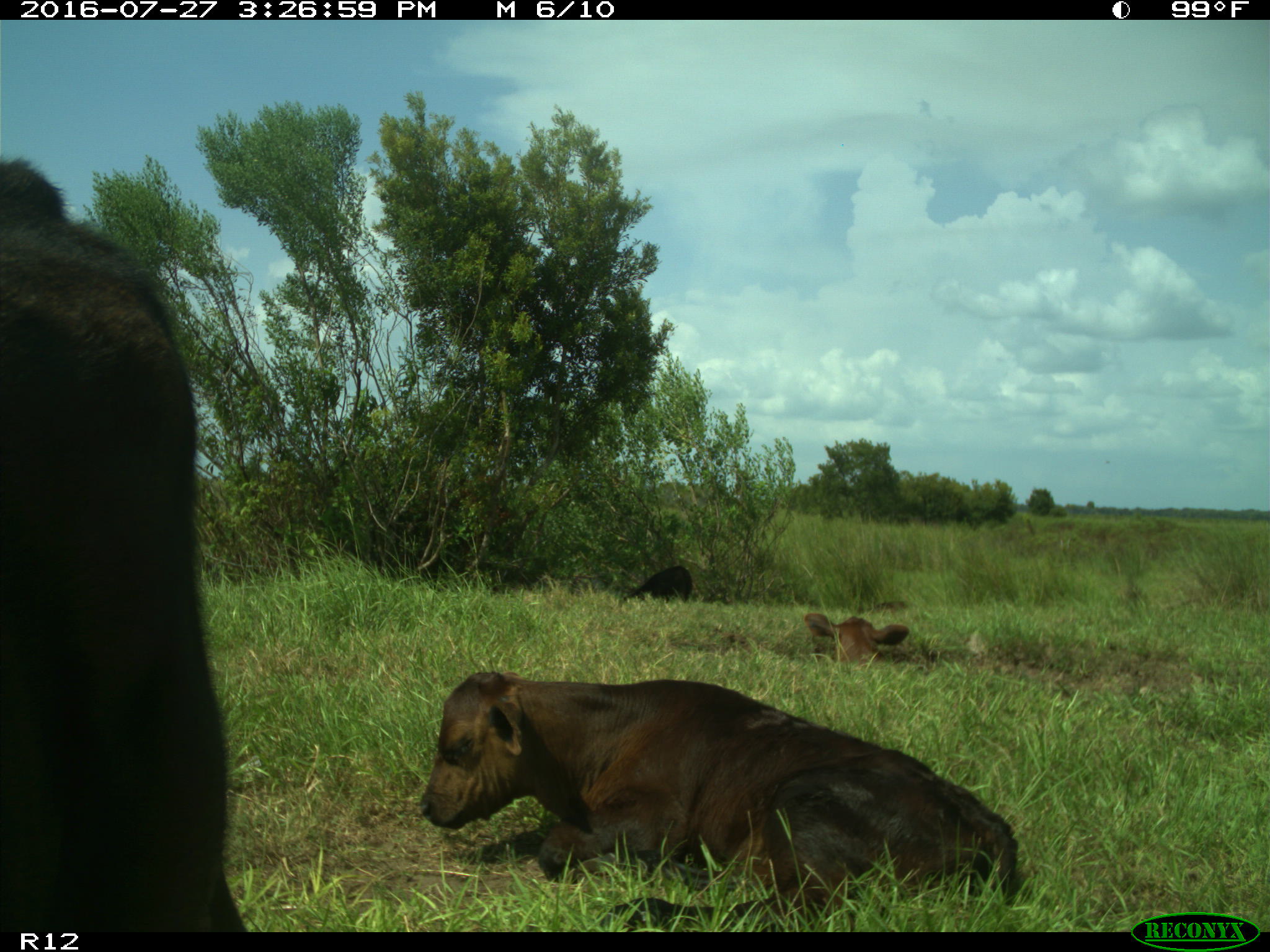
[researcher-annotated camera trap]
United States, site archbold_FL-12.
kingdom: Animalia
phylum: Chordata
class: Mammalia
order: Artiodactyla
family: Bovidae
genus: Bos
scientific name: Bos taurus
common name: domestic cow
Bos taurus (domestic cow).